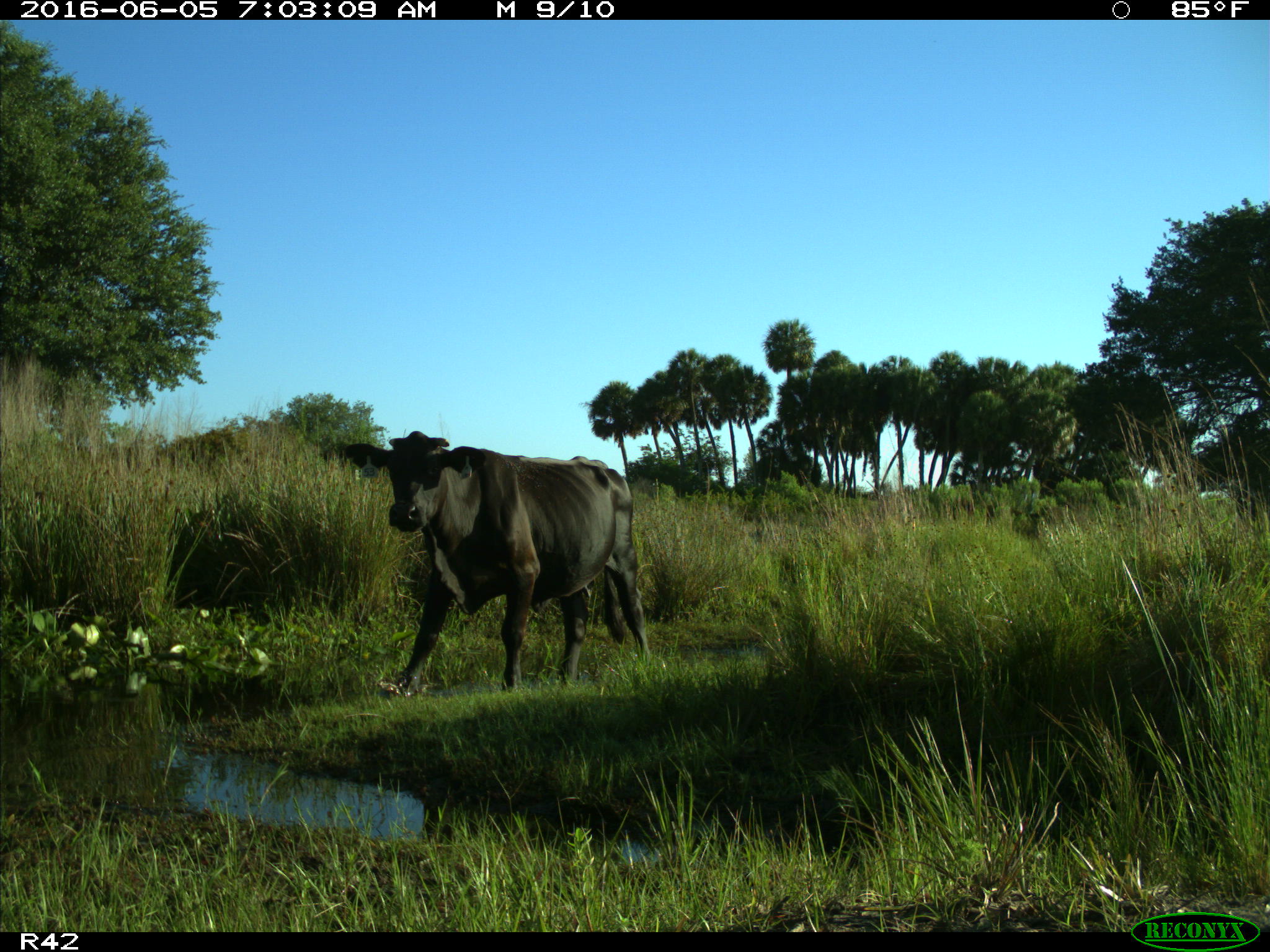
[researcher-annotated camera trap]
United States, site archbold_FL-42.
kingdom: Animalia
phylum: Chordata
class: Mammalia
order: Artiodactyla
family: Bovidae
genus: Bos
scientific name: Bos taurus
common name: domestic cow